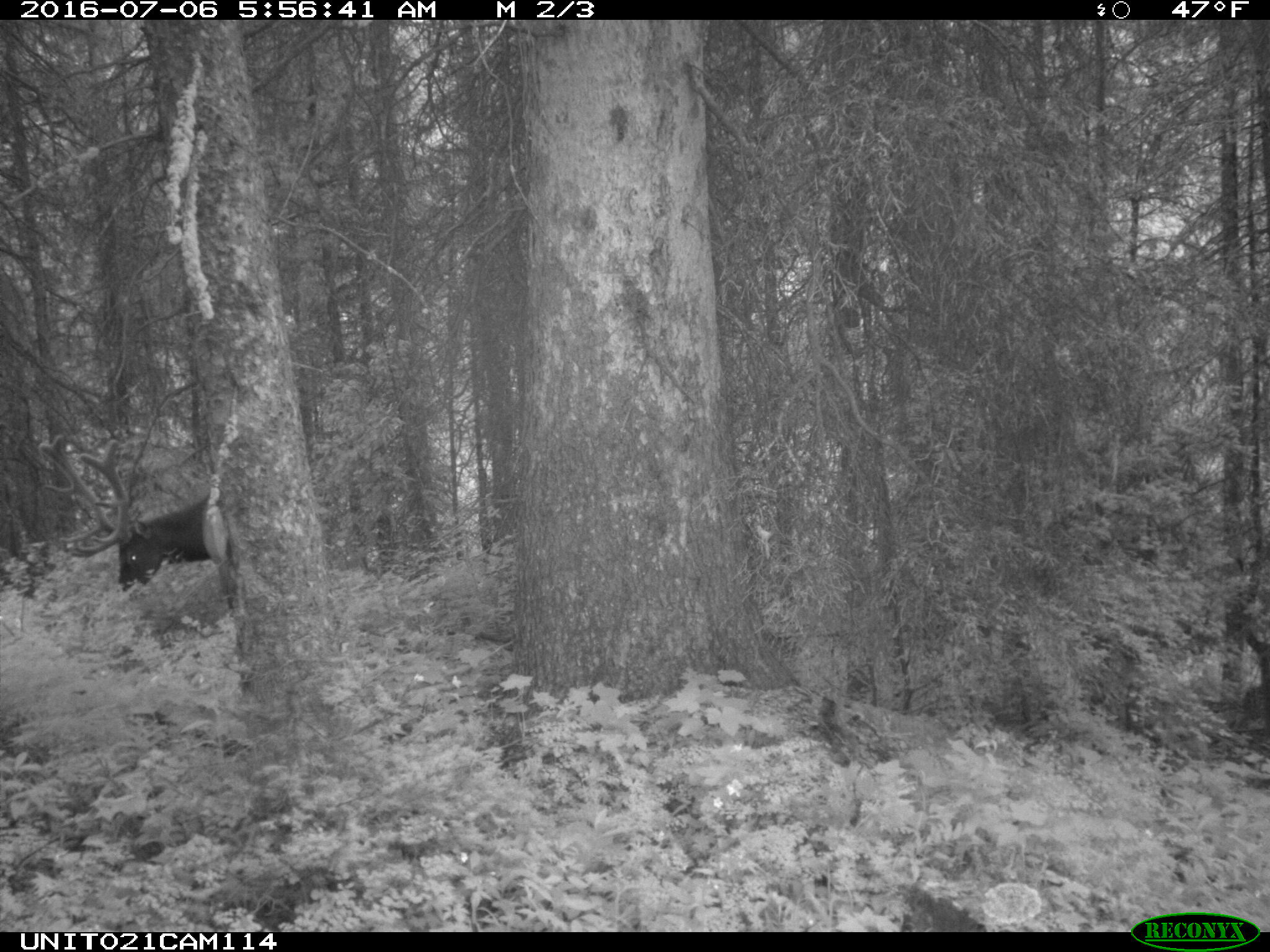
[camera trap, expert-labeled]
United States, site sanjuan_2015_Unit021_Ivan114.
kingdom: Animalia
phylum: Chordata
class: Mammalia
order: Artiodactyla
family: Cervidae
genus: Cervus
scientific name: Cervus elaphus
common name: red deer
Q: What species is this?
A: Cervus elaphus (red deer).